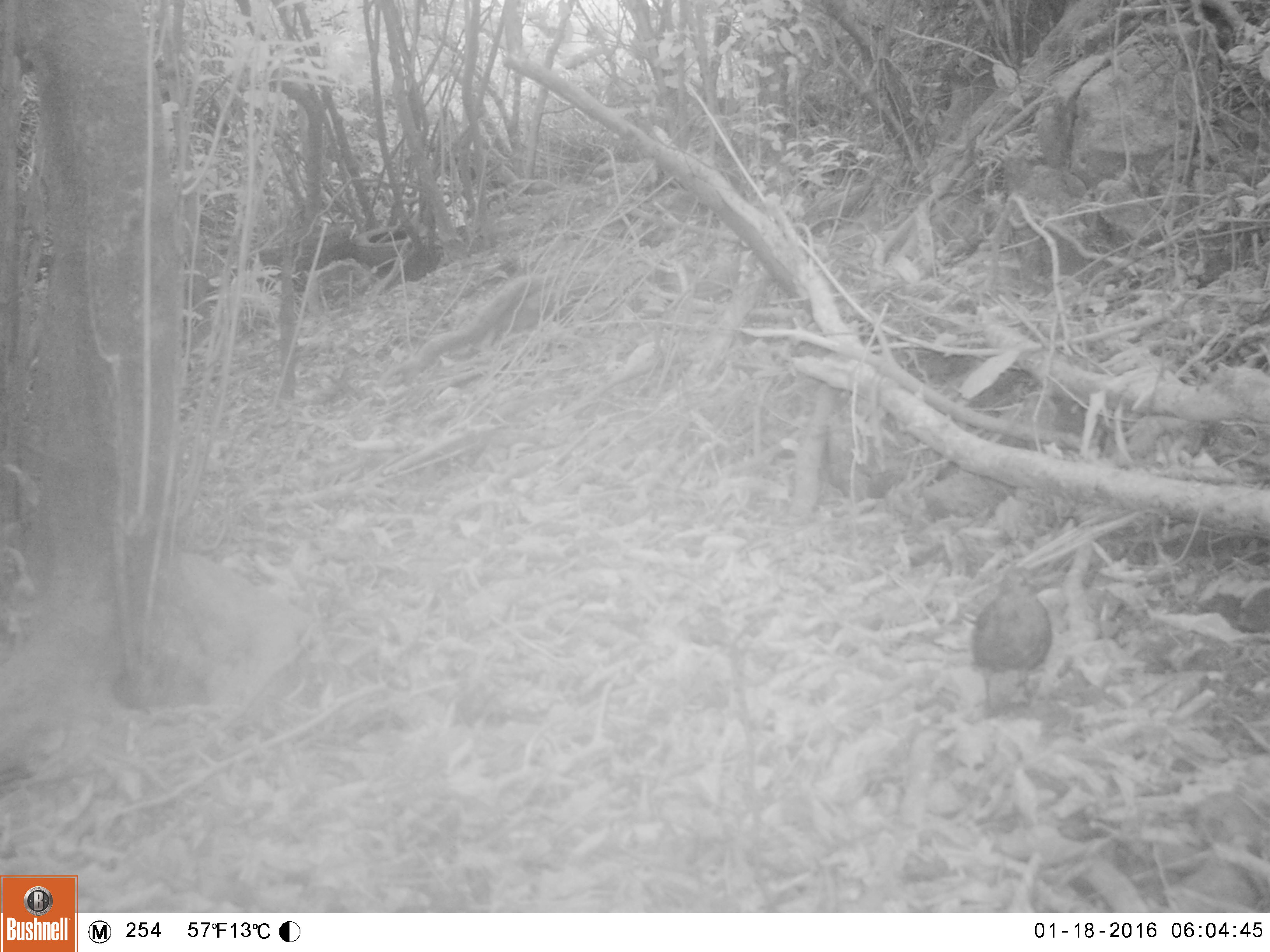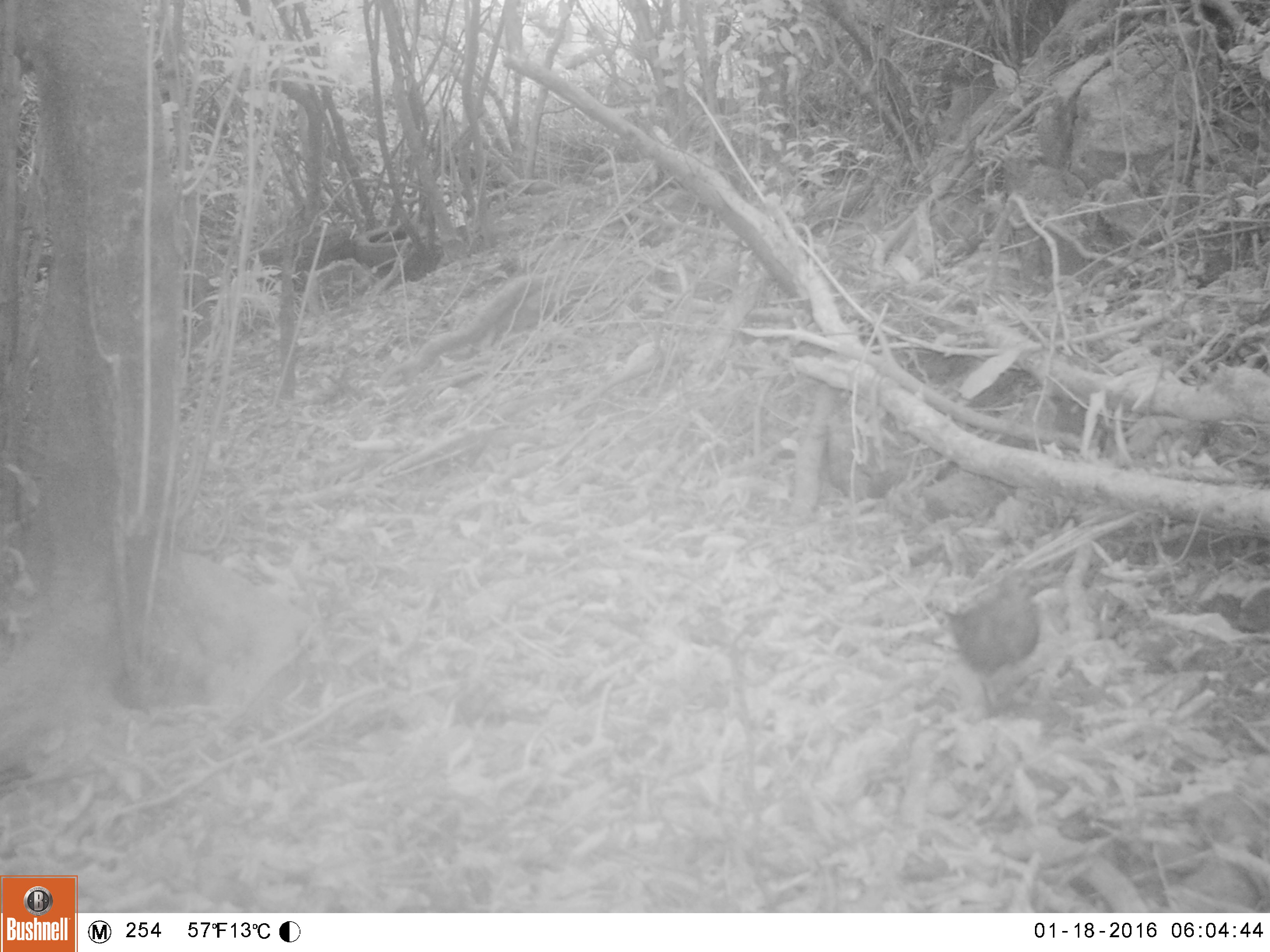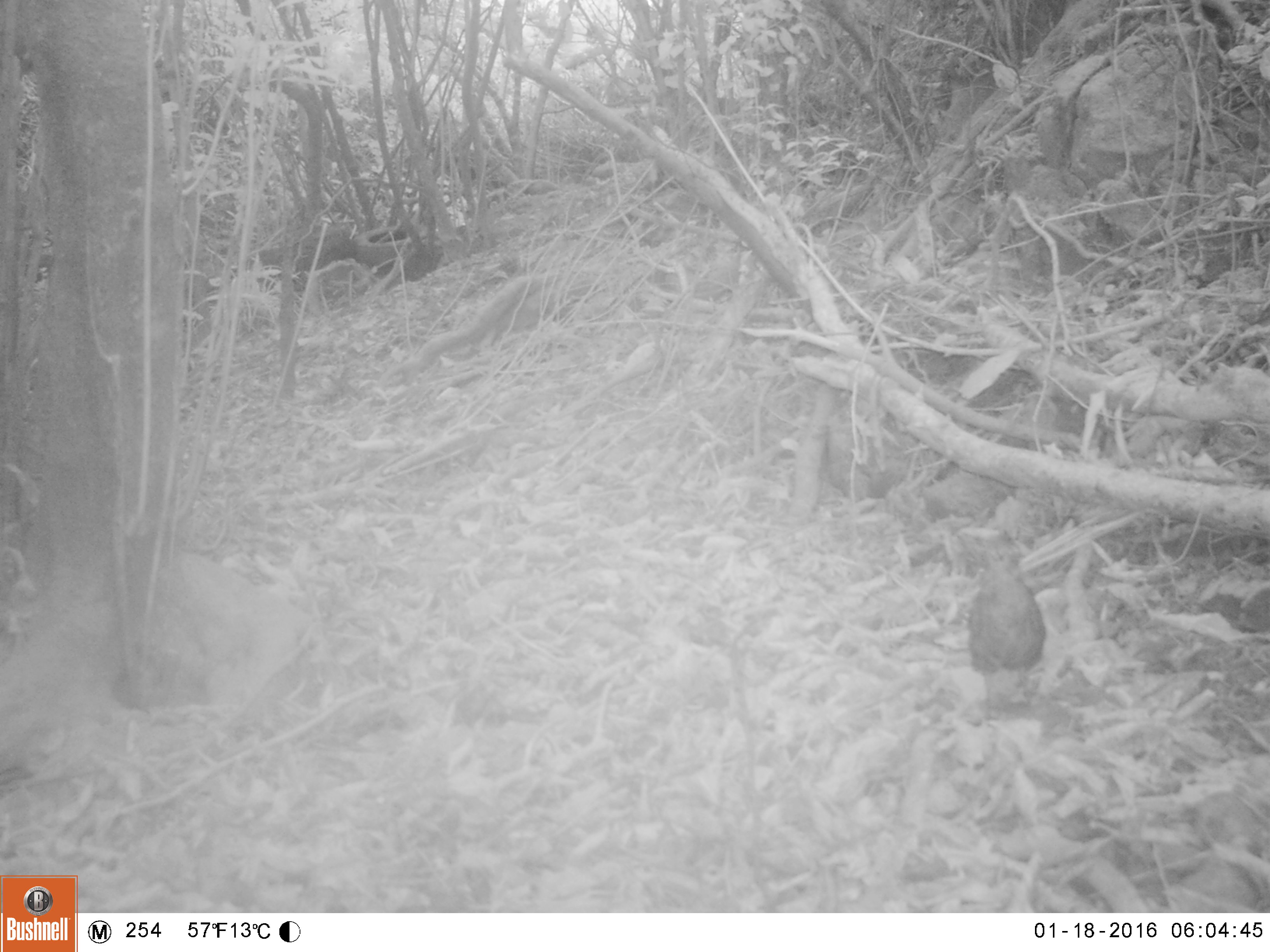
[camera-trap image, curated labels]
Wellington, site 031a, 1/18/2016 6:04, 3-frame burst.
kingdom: Animalia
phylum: Chordata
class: Aves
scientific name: Aves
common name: bird